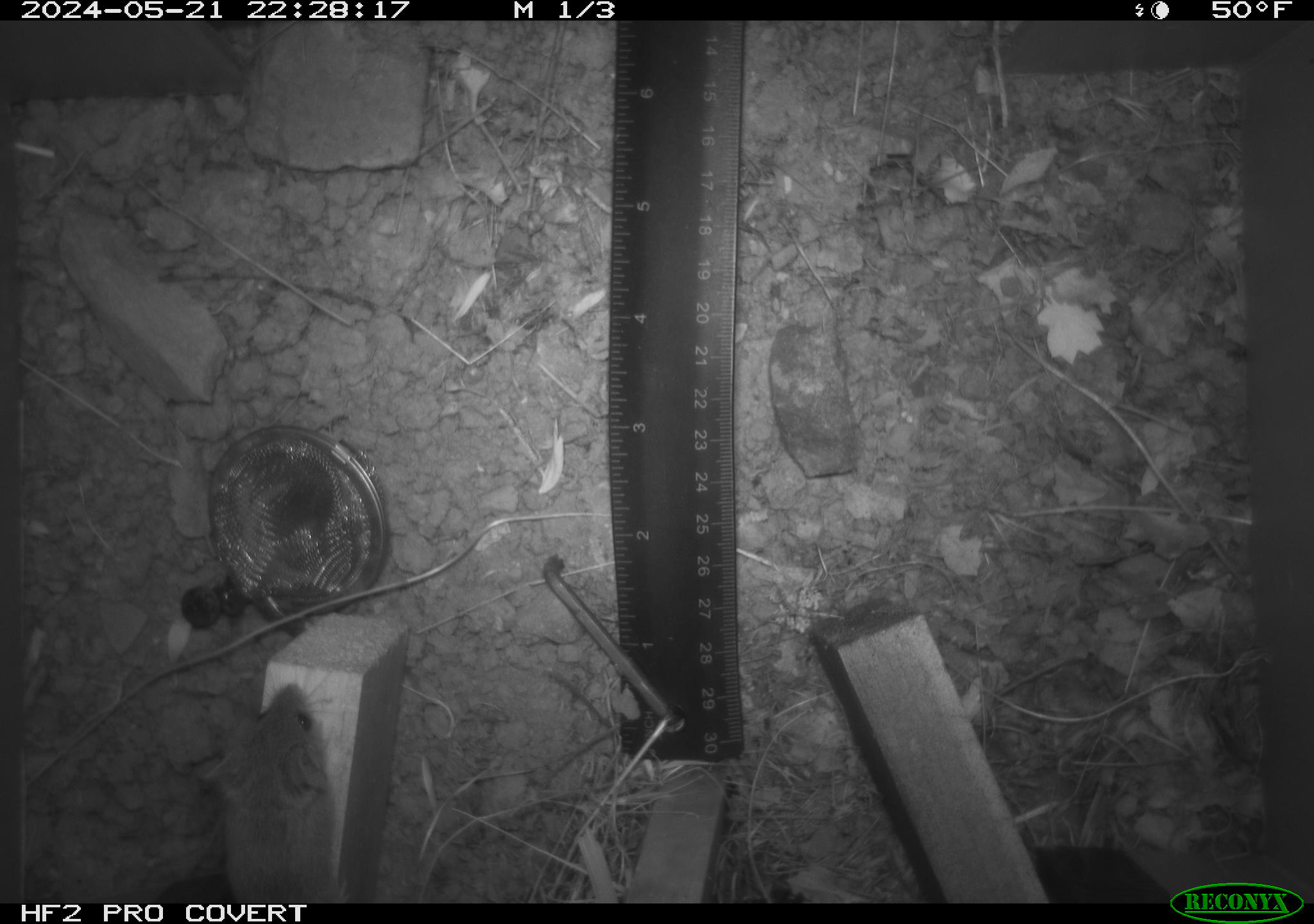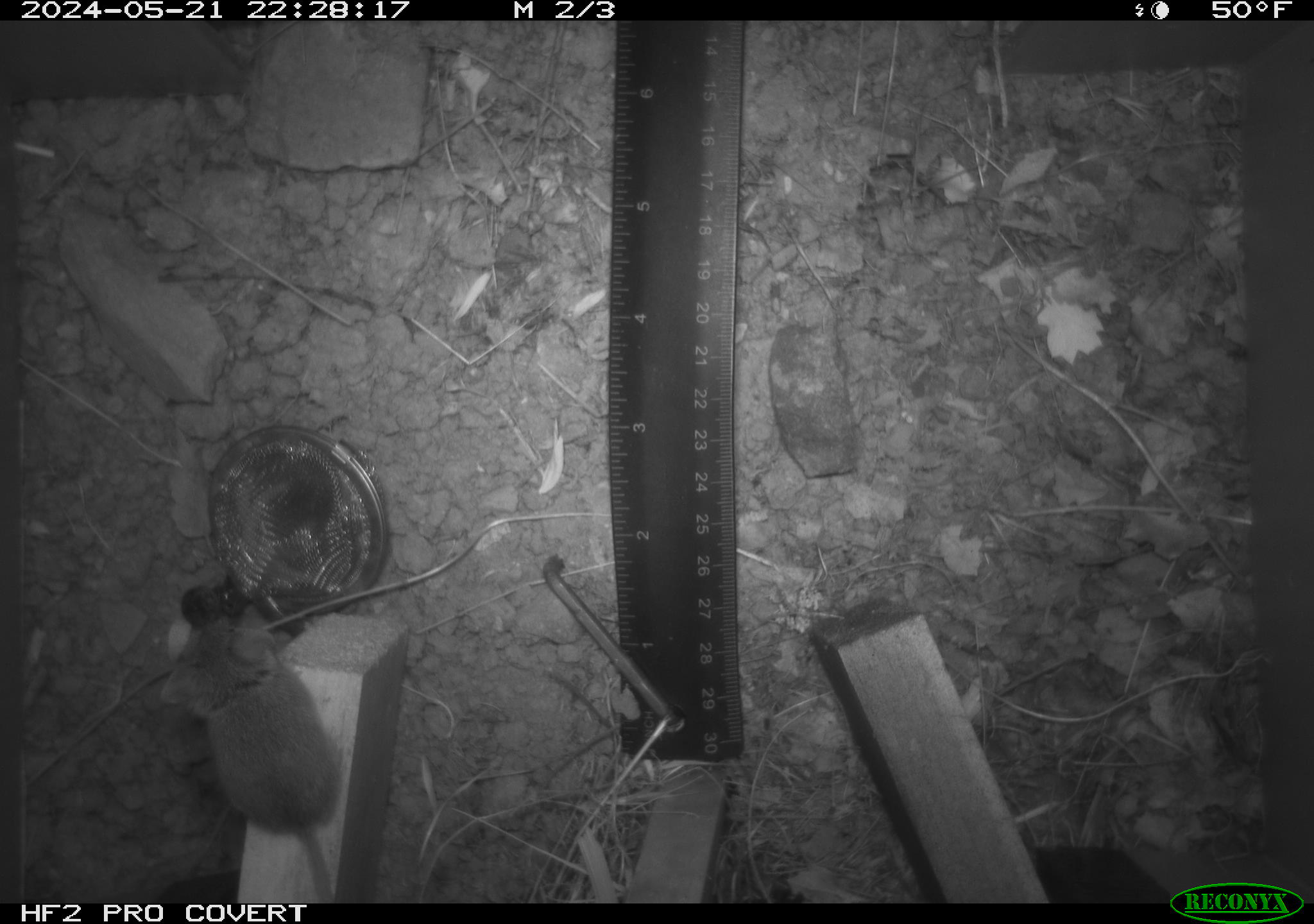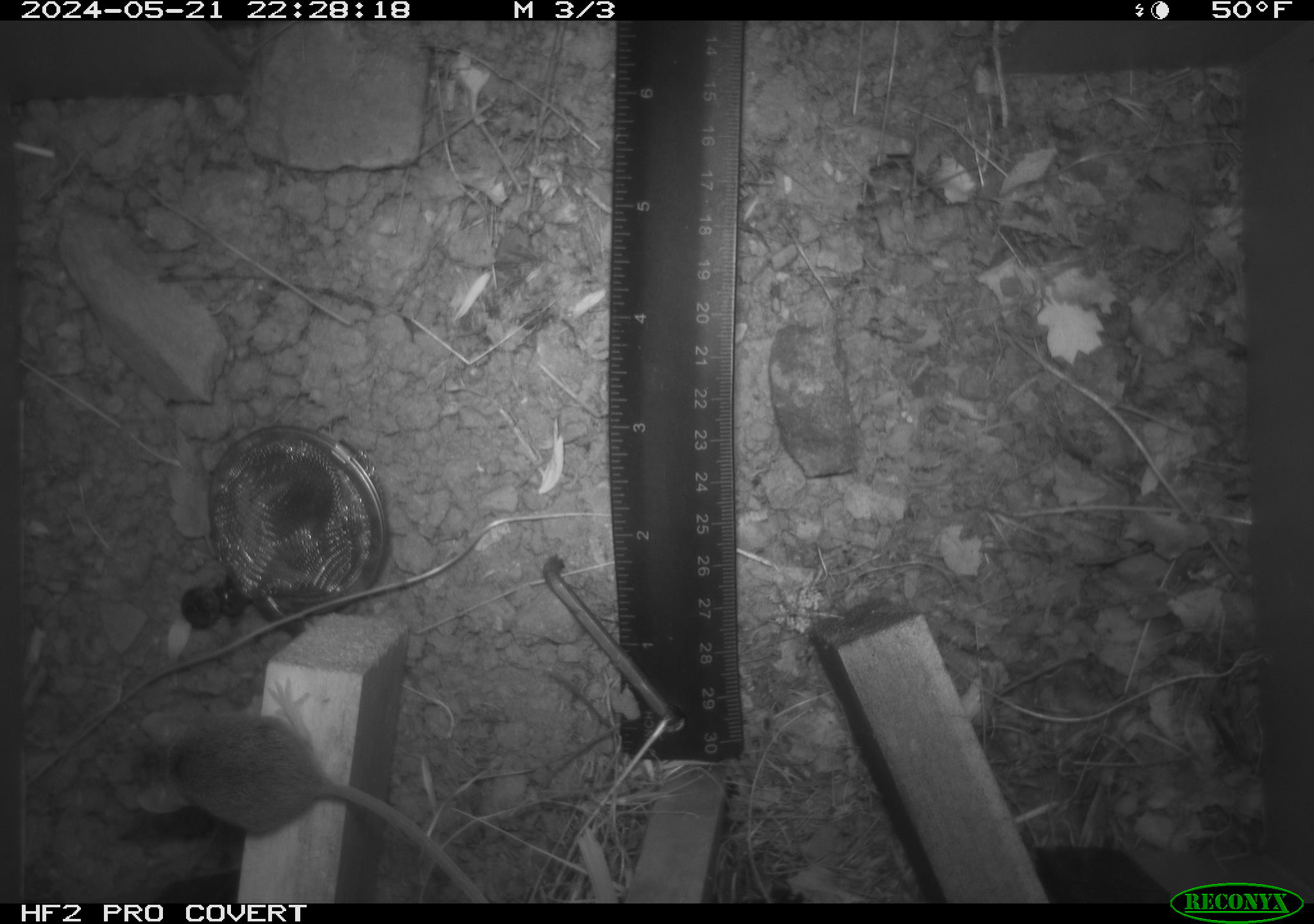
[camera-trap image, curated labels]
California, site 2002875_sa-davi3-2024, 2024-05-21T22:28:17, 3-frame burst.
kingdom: Animalia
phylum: Chordata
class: Mammalia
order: Rodentia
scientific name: Rodentia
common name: mouse species